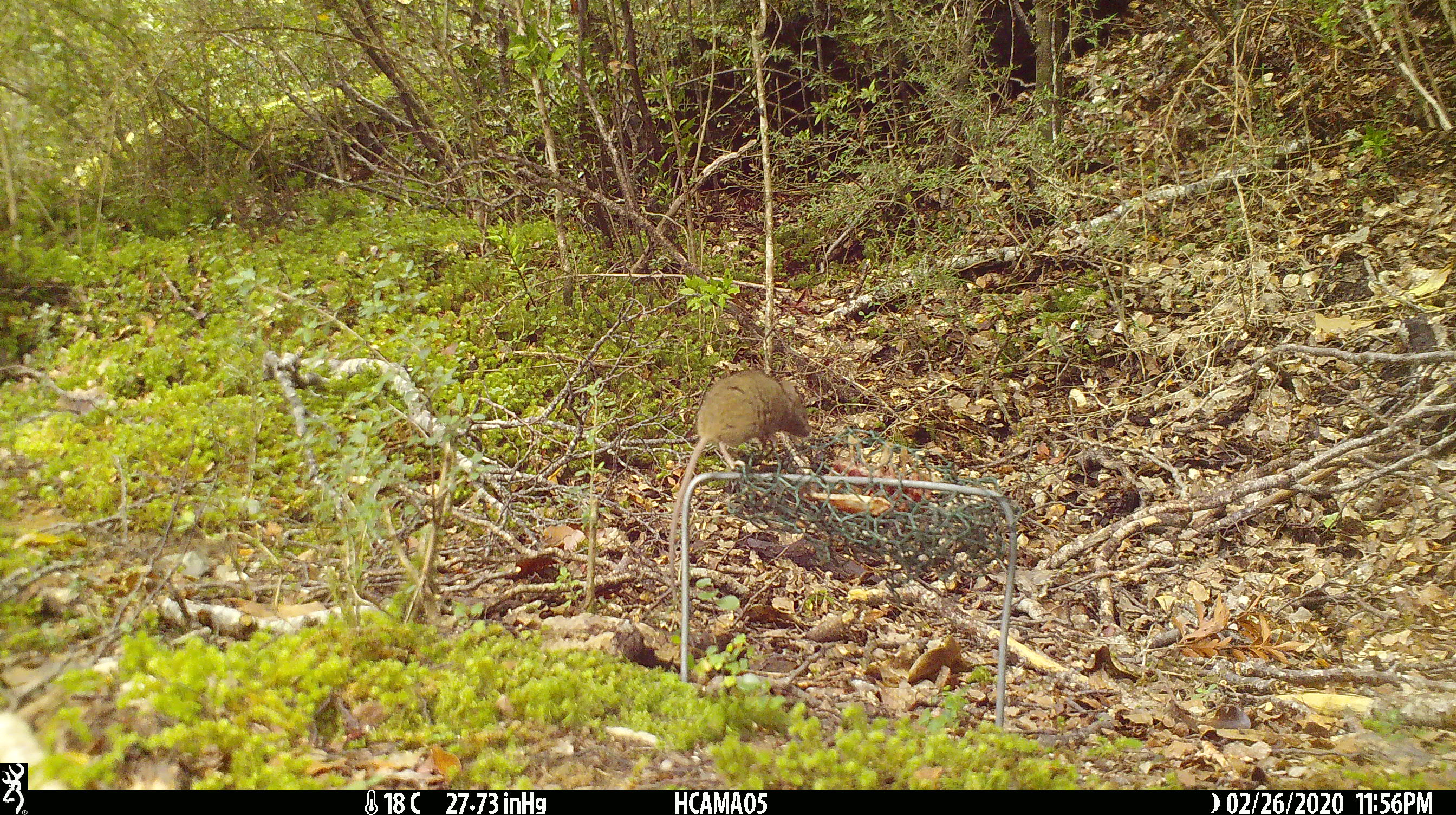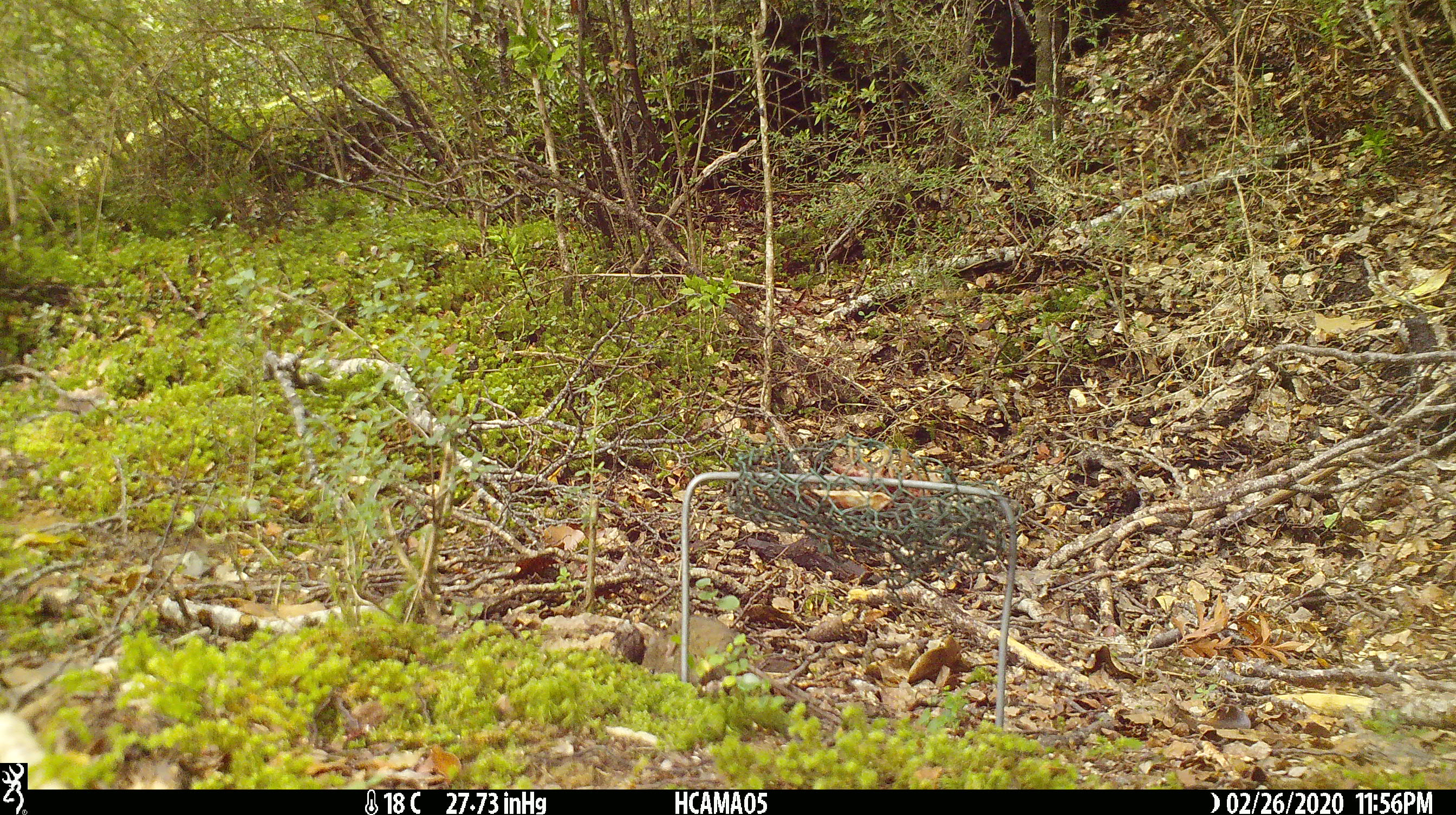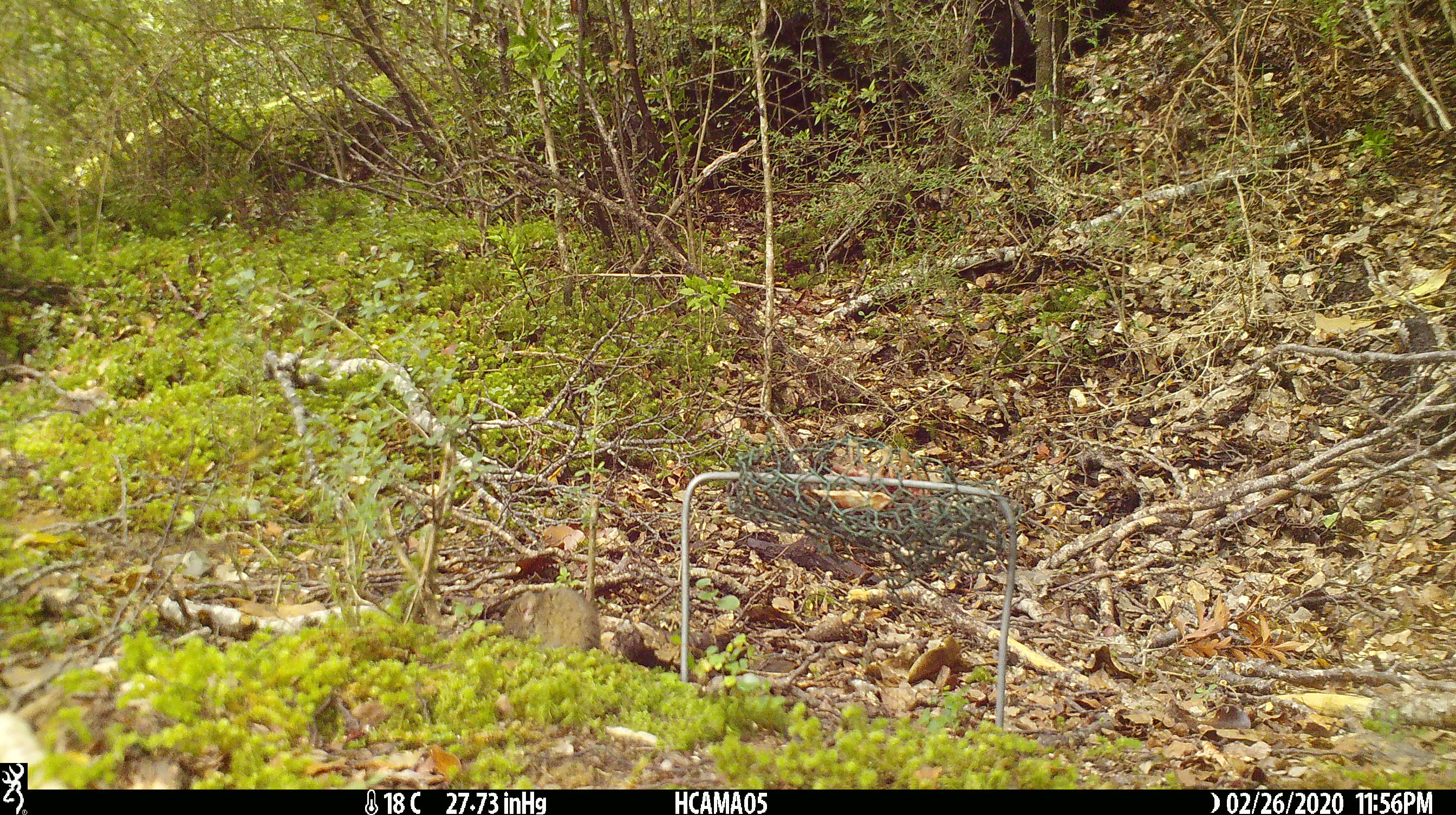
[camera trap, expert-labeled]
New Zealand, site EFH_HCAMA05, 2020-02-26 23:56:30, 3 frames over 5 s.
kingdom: Animalia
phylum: Chordata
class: Mammalia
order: Rodentia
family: Muridae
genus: Mus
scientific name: Mus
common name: mouse